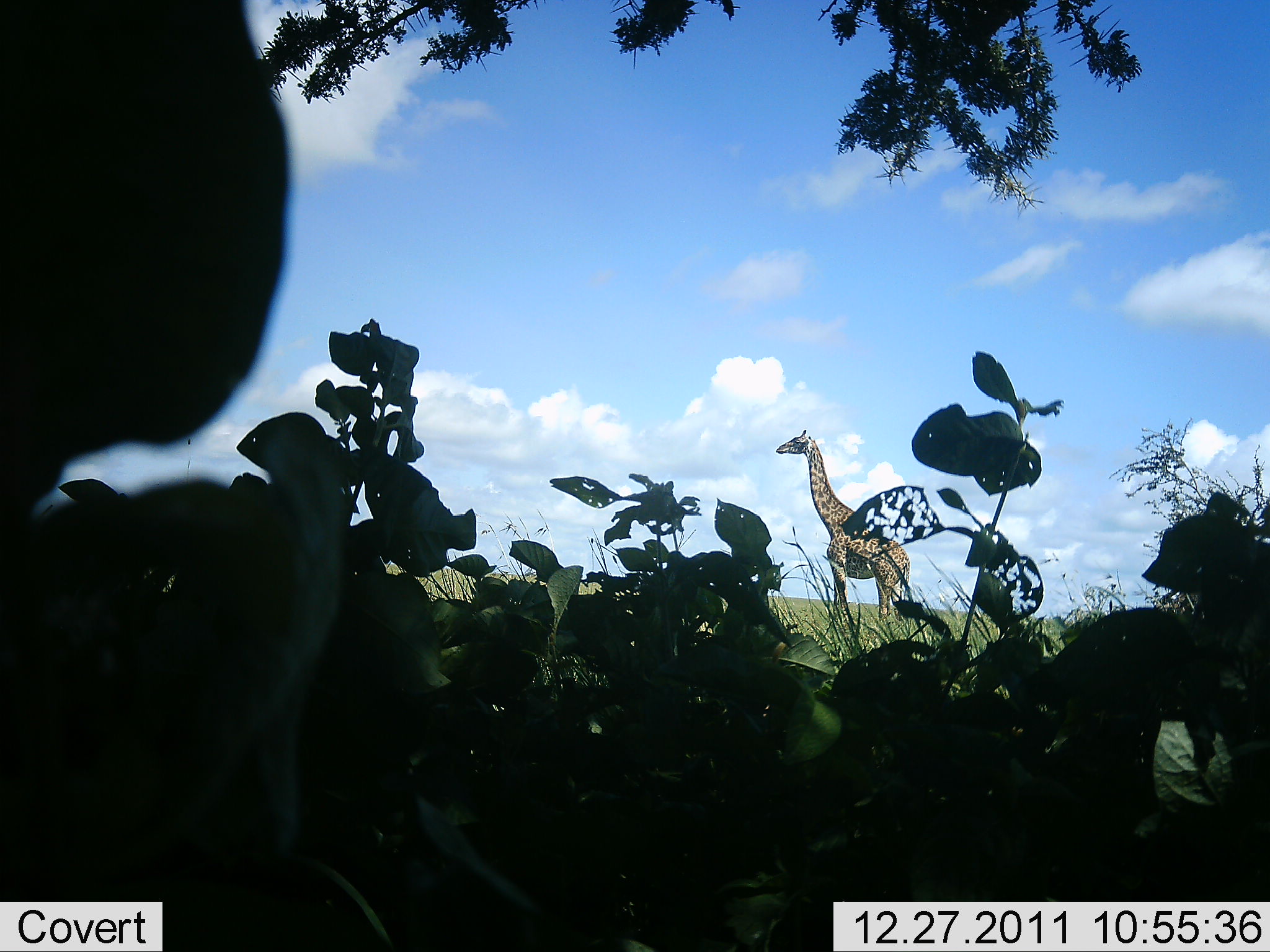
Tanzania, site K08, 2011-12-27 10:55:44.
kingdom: Animalia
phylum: Chordata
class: Mammalia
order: Artiodactyla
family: Giraffidae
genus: Giraffa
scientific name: Giraffa camelopardalis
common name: giraffe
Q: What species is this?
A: Giraffe (Giraffa camelopardalis).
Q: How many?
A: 1.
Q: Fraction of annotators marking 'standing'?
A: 100%.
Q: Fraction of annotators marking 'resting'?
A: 0%.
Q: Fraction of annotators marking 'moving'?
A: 0%.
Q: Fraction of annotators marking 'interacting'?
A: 0%.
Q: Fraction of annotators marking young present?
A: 0%.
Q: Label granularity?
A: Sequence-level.